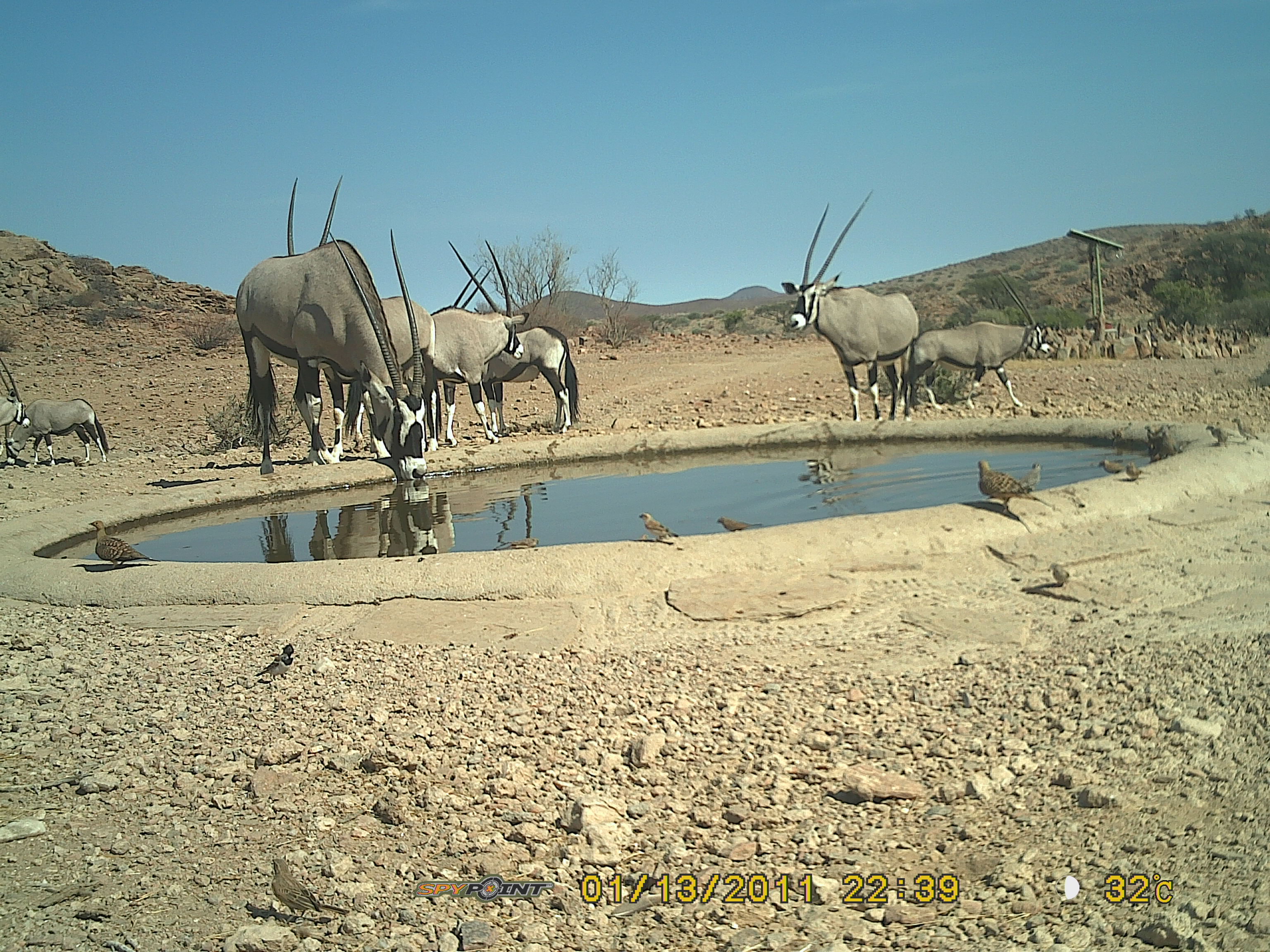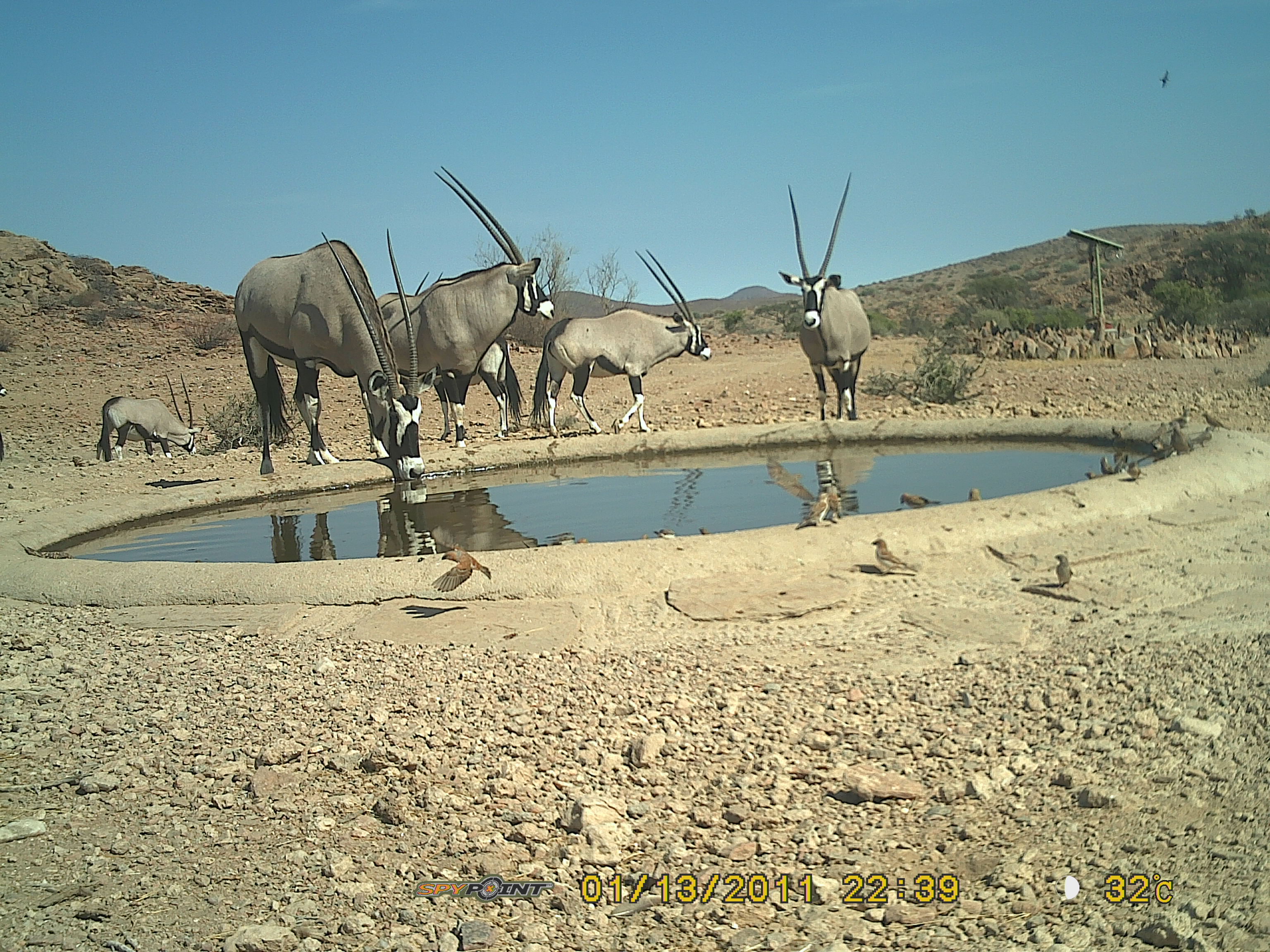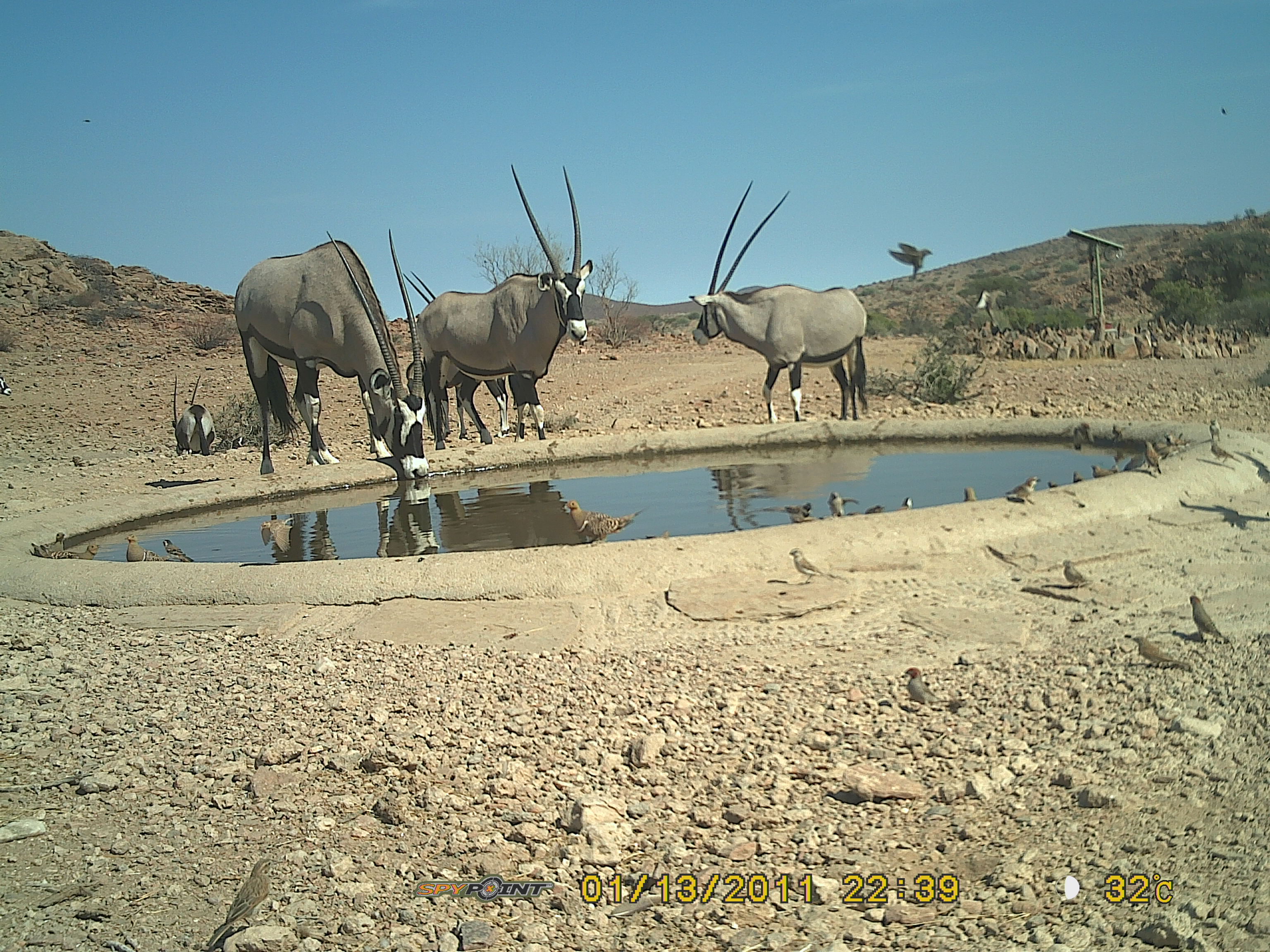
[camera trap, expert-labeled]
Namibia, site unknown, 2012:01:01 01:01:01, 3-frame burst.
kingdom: Animalia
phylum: Chordata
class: Mammalia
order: Artiodactyla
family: Bovidae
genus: Oryx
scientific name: Oryx gazella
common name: gemsbok